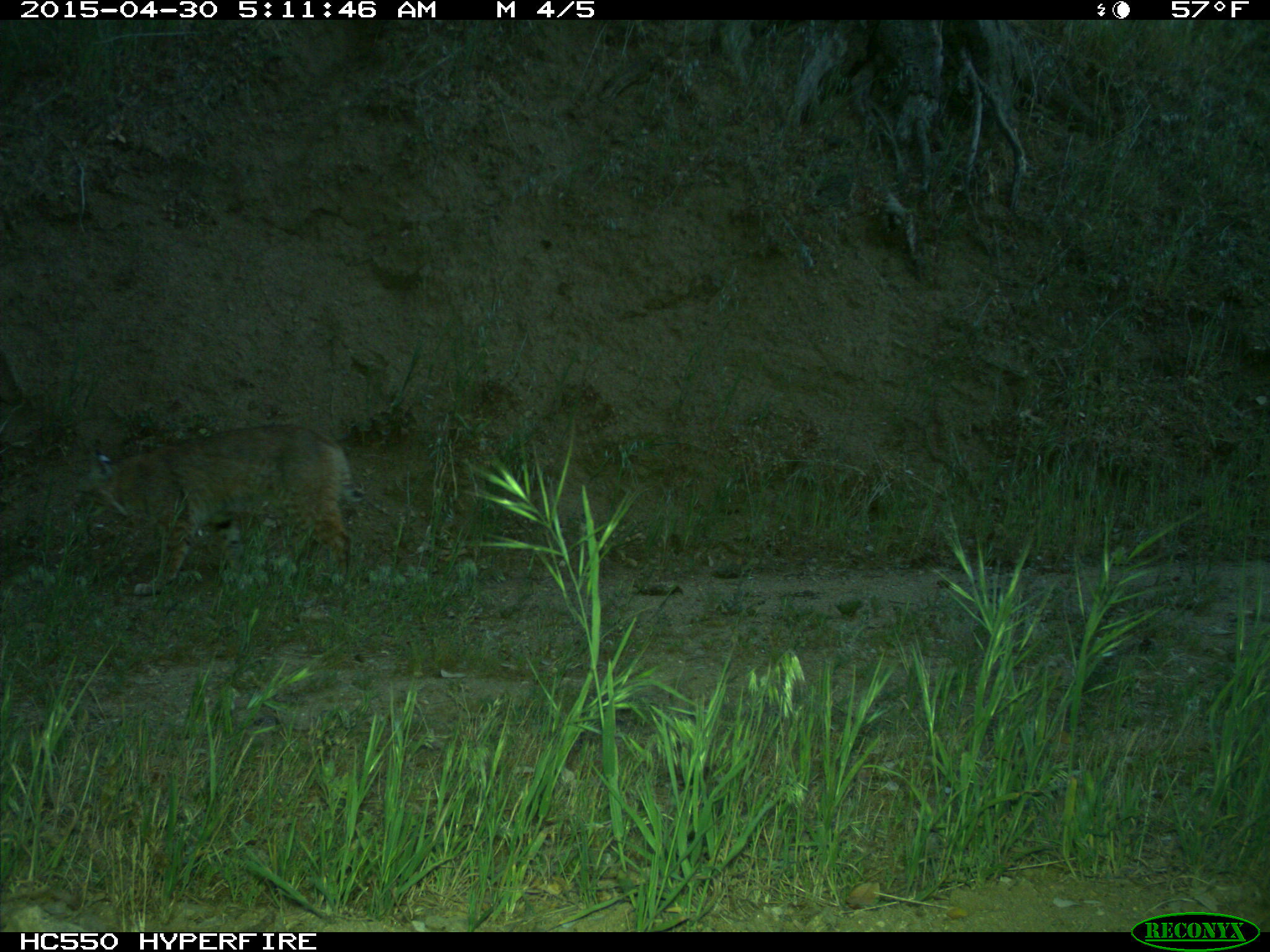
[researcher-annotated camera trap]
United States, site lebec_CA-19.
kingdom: Animalia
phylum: Chordata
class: Mammalia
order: Carnivora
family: Felidae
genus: Lynx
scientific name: Lynx rufus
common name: bobcat